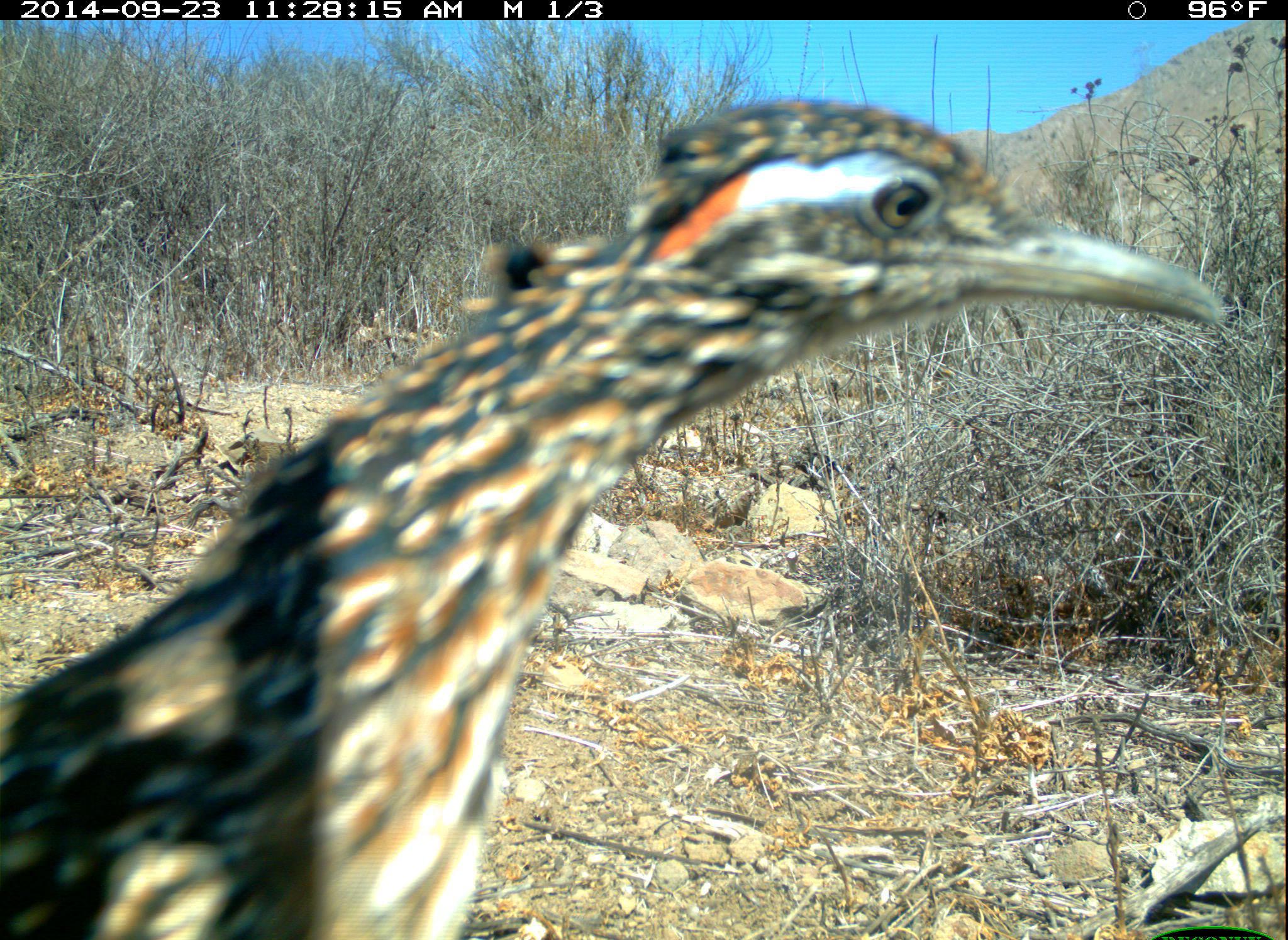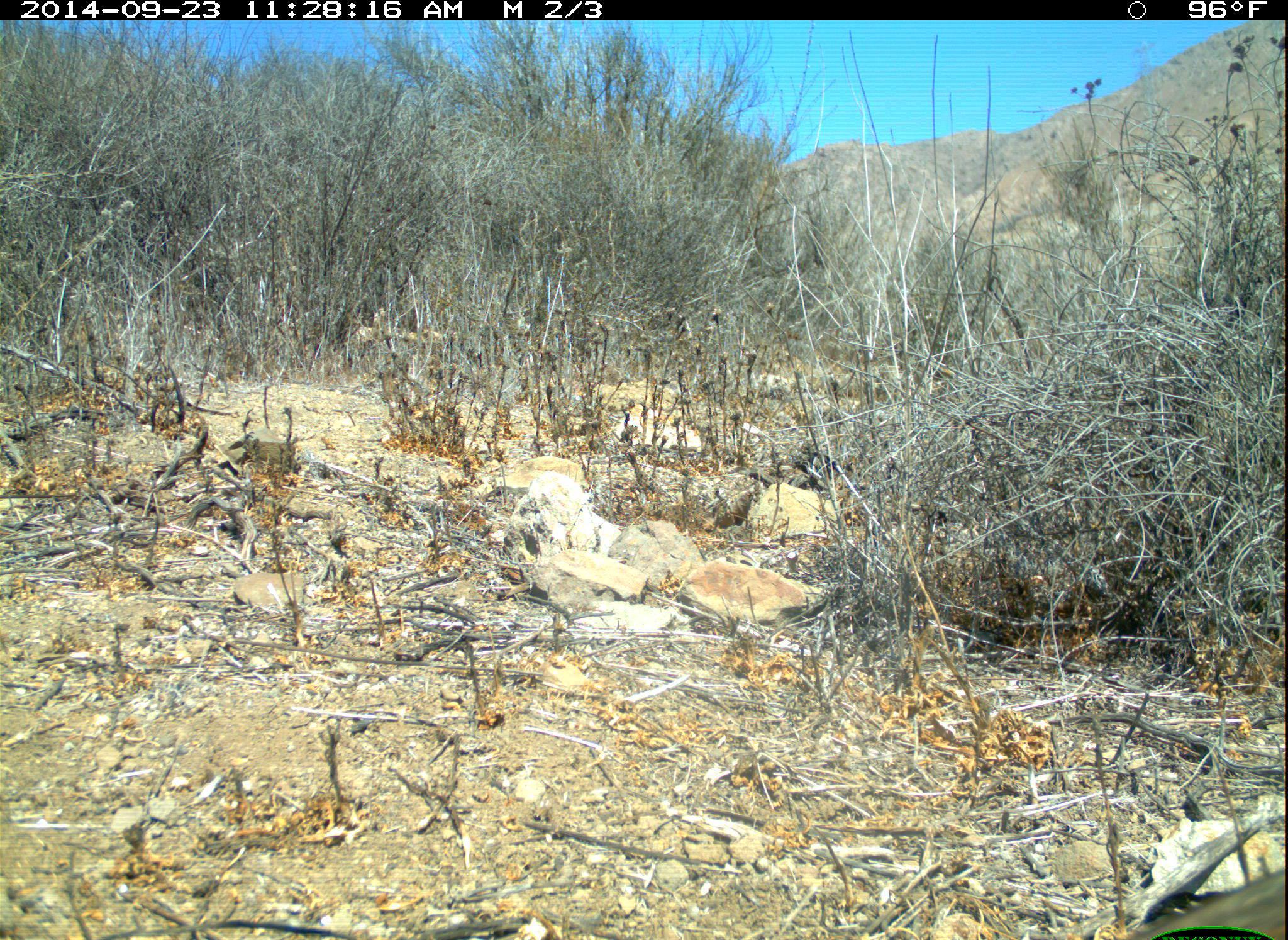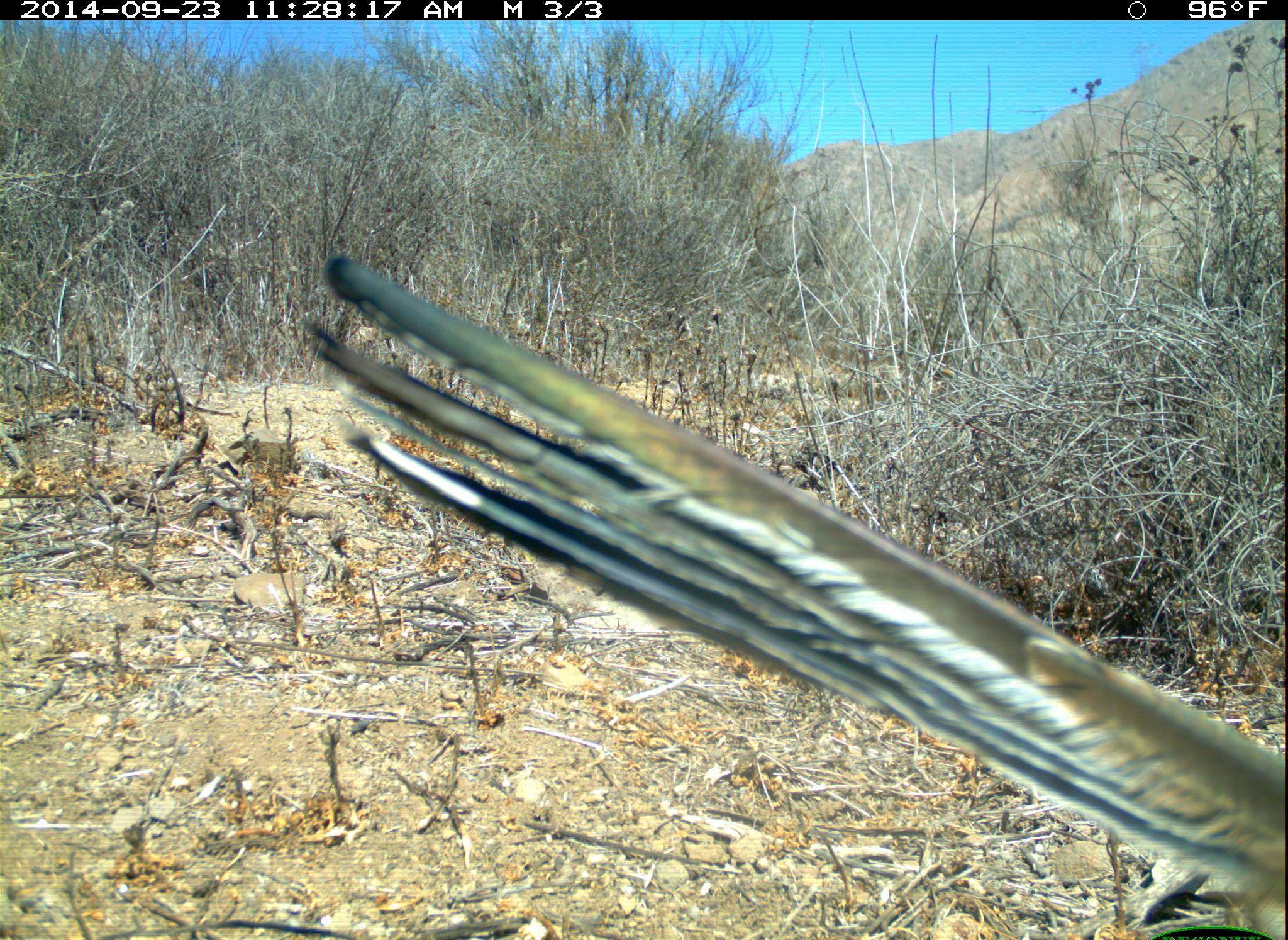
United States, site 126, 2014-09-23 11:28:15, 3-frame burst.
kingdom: Animalia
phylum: Chordata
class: Aves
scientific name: Aves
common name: bird